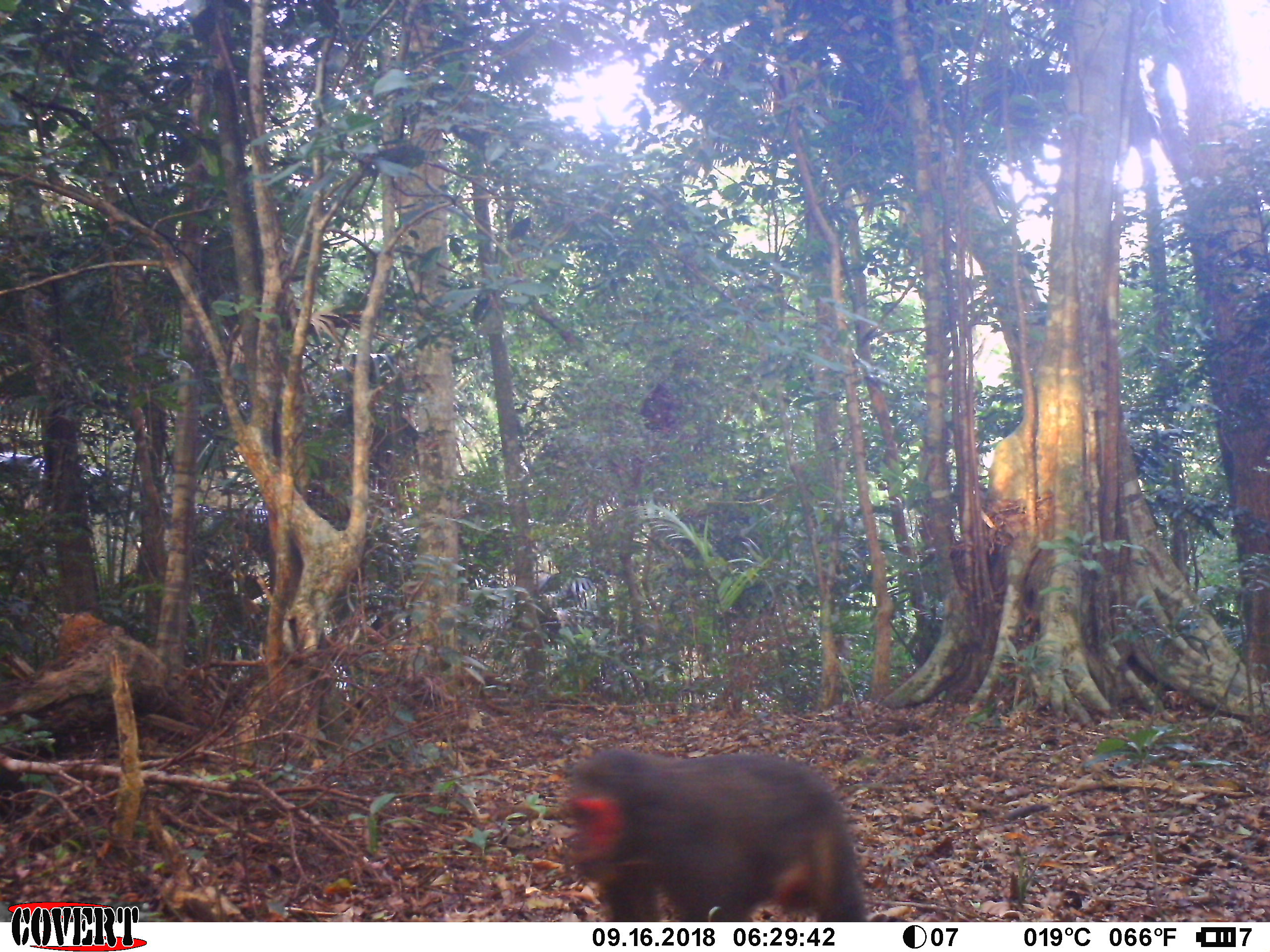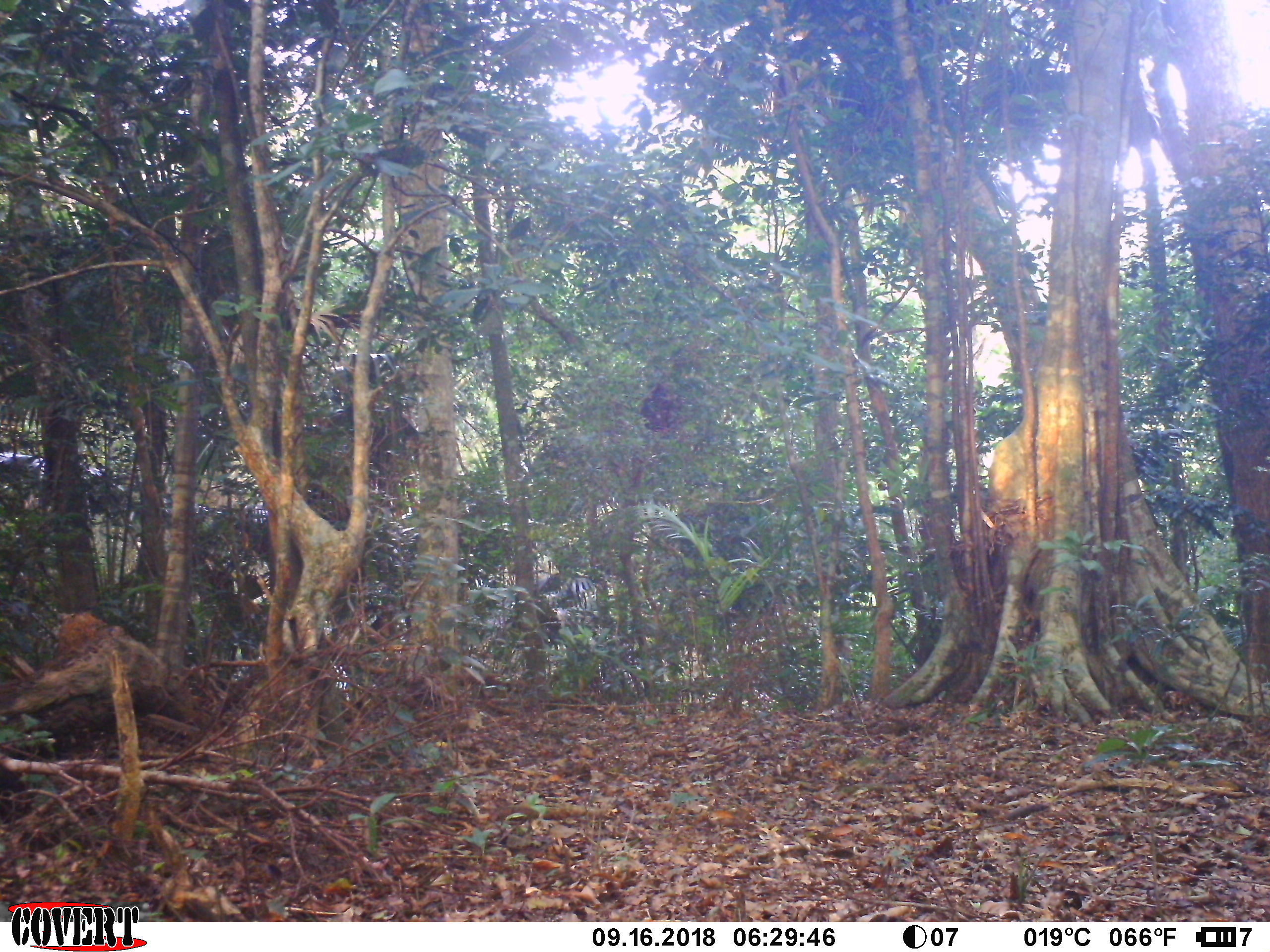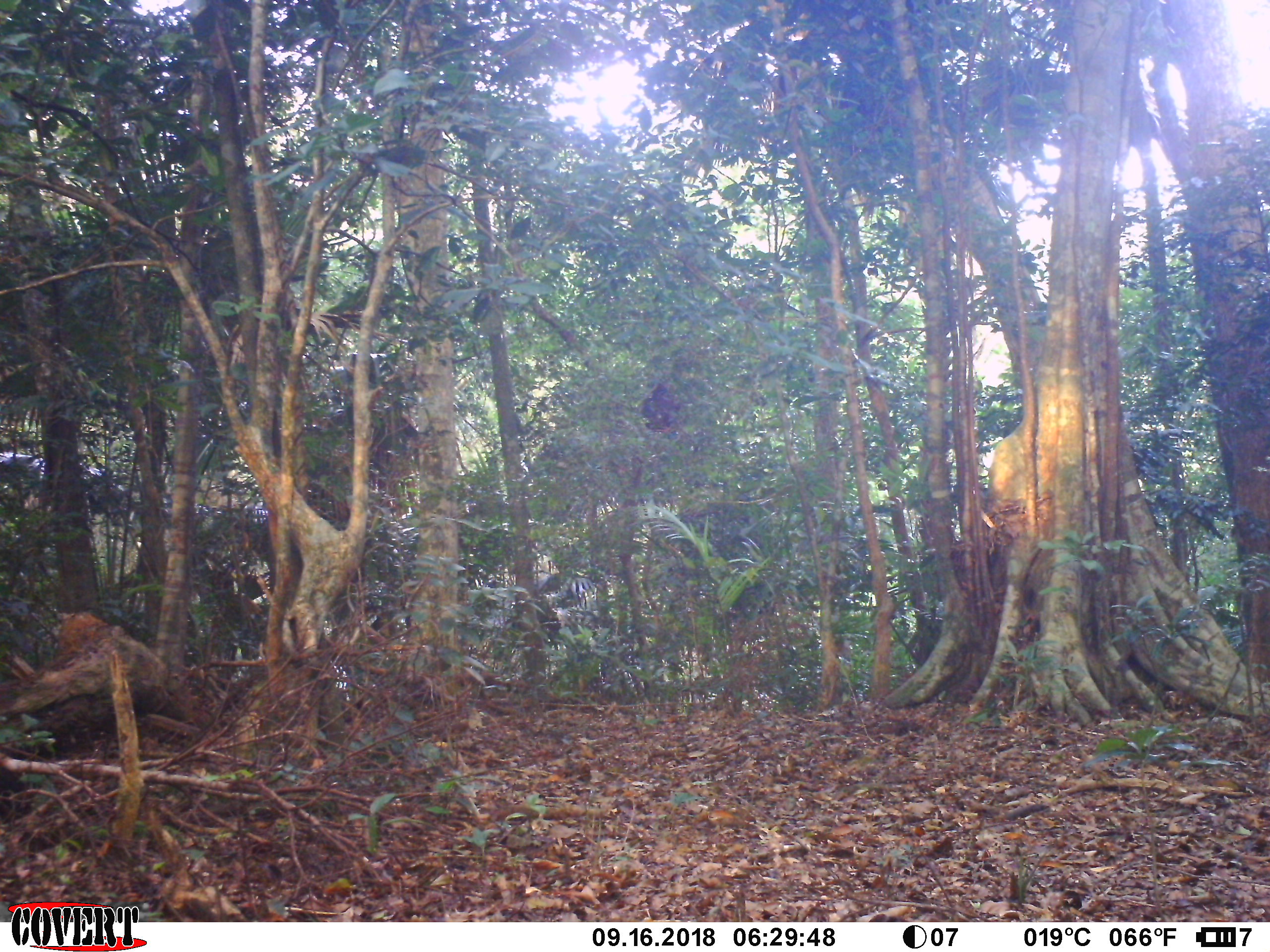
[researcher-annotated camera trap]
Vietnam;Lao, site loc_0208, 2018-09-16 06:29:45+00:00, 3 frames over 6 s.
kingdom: Animalia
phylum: Chordata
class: Mammalia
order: Primates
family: Cercopithecidae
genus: Macaca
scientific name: Macaca arctoides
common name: stump-tailed macaque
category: stump tailed macaque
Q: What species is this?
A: Stump tailed macaque (stump-tailed macaque) (Macaca arctoides).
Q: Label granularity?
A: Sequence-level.